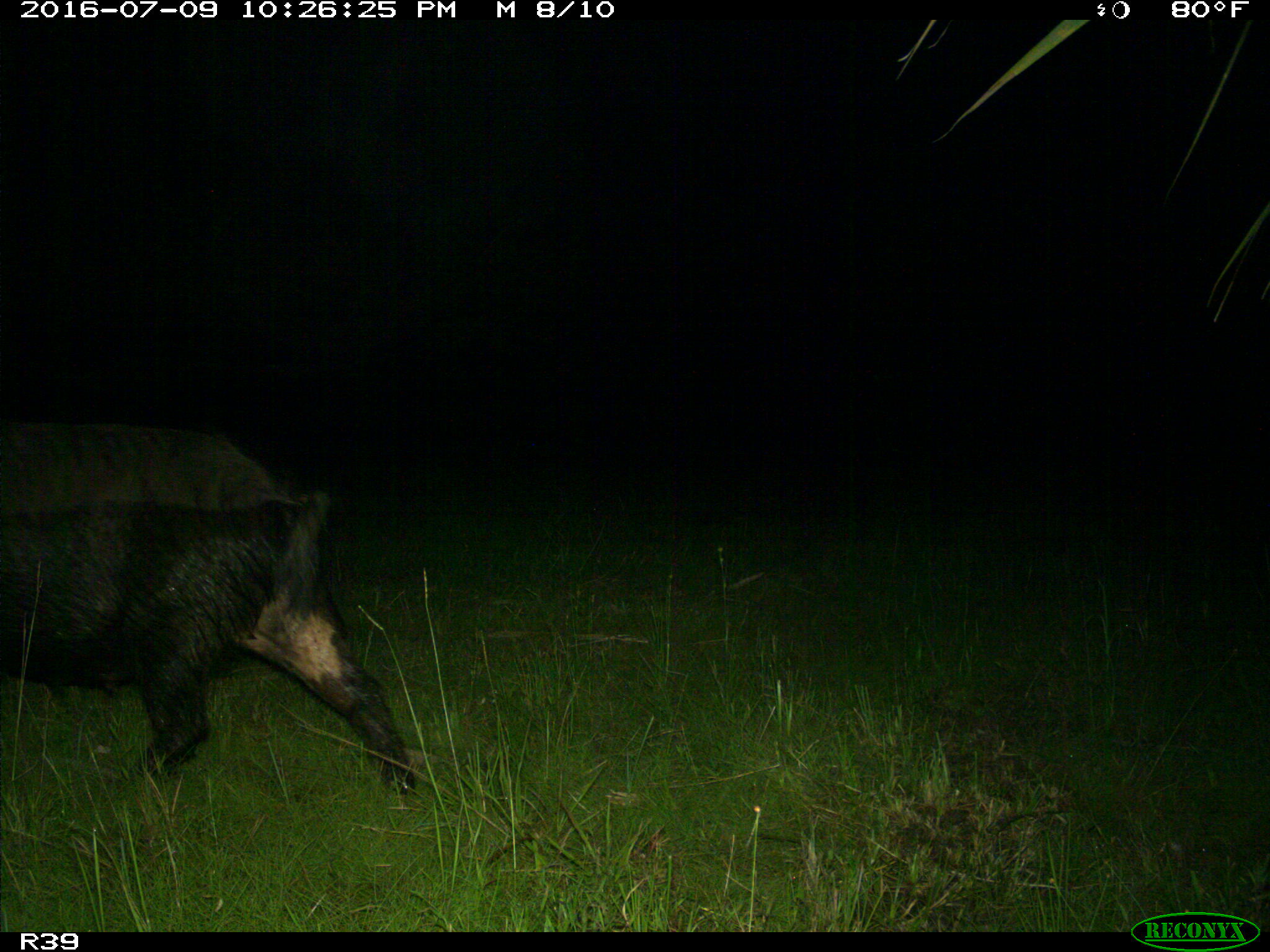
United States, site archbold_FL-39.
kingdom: Animalia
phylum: Chordata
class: Mammalia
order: Artiodactyla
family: Suidae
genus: Sus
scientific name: Sus scrofa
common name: wild boar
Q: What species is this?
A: Sus scrofa (wild boar).